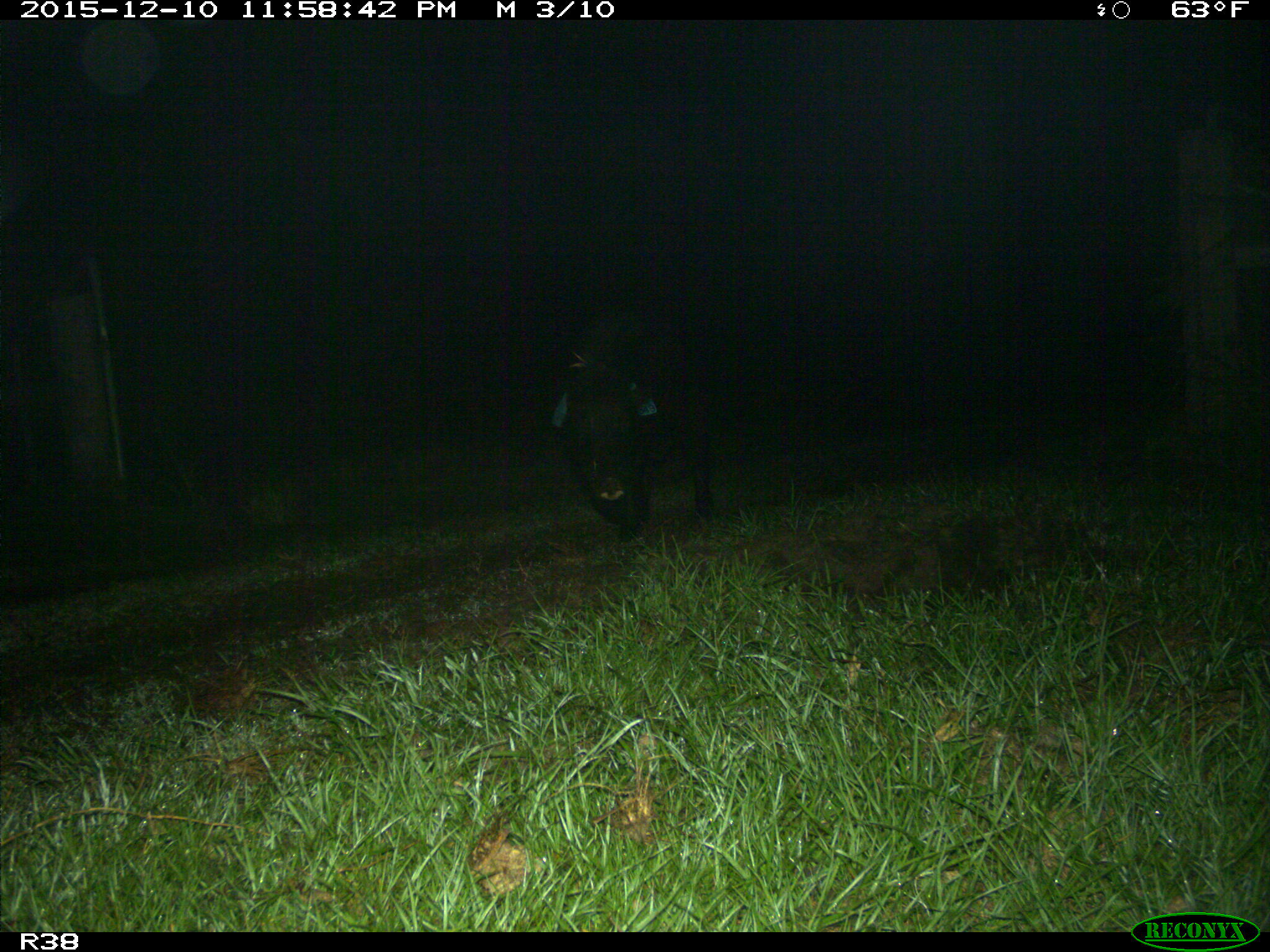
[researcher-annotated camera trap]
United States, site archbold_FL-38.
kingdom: Animalia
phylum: Chordata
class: Mammalia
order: Artiodactyla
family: Suidae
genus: Sus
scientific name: Sus scrofa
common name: wild boar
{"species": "Sus scrofa (wild boar)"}